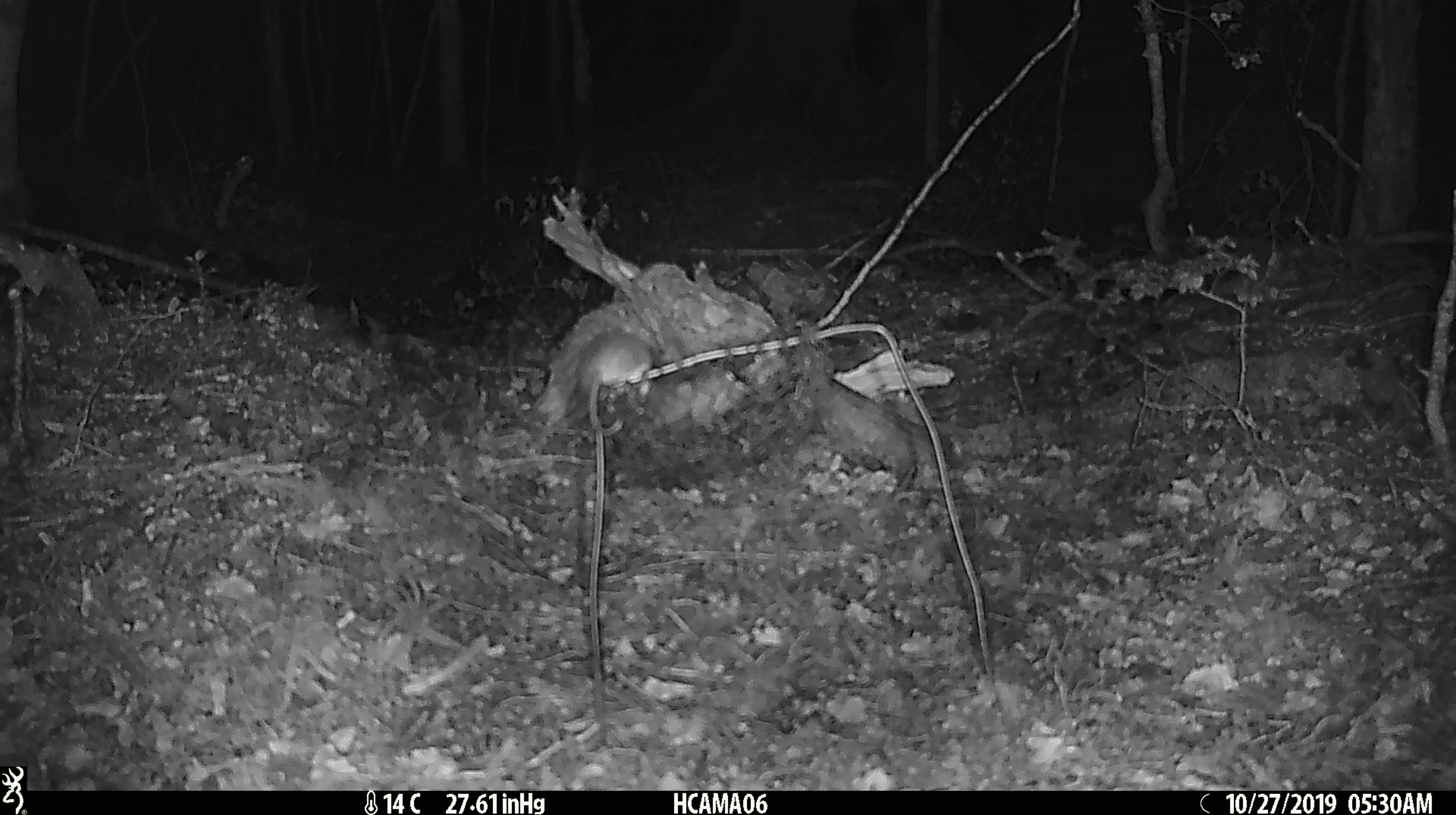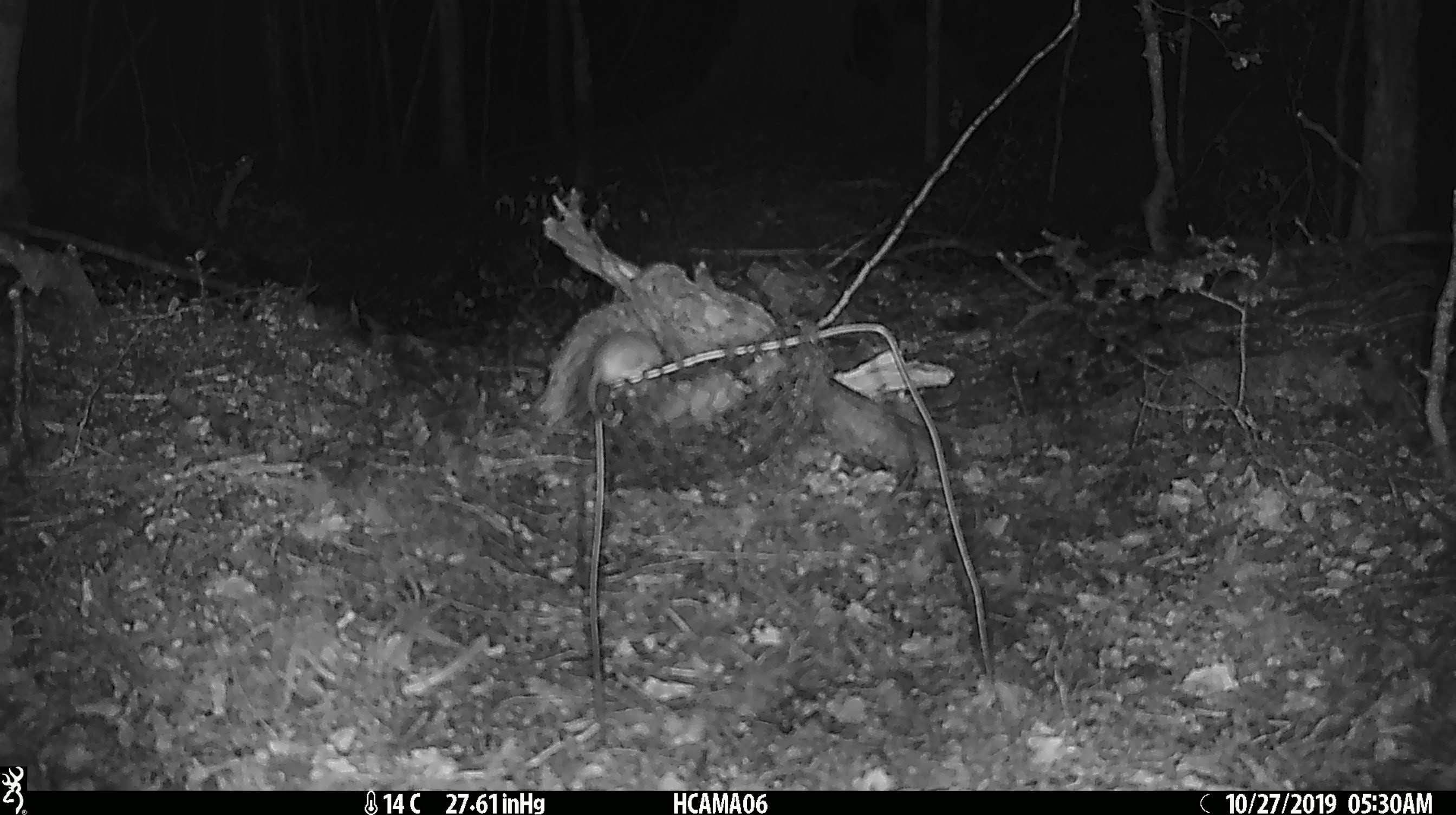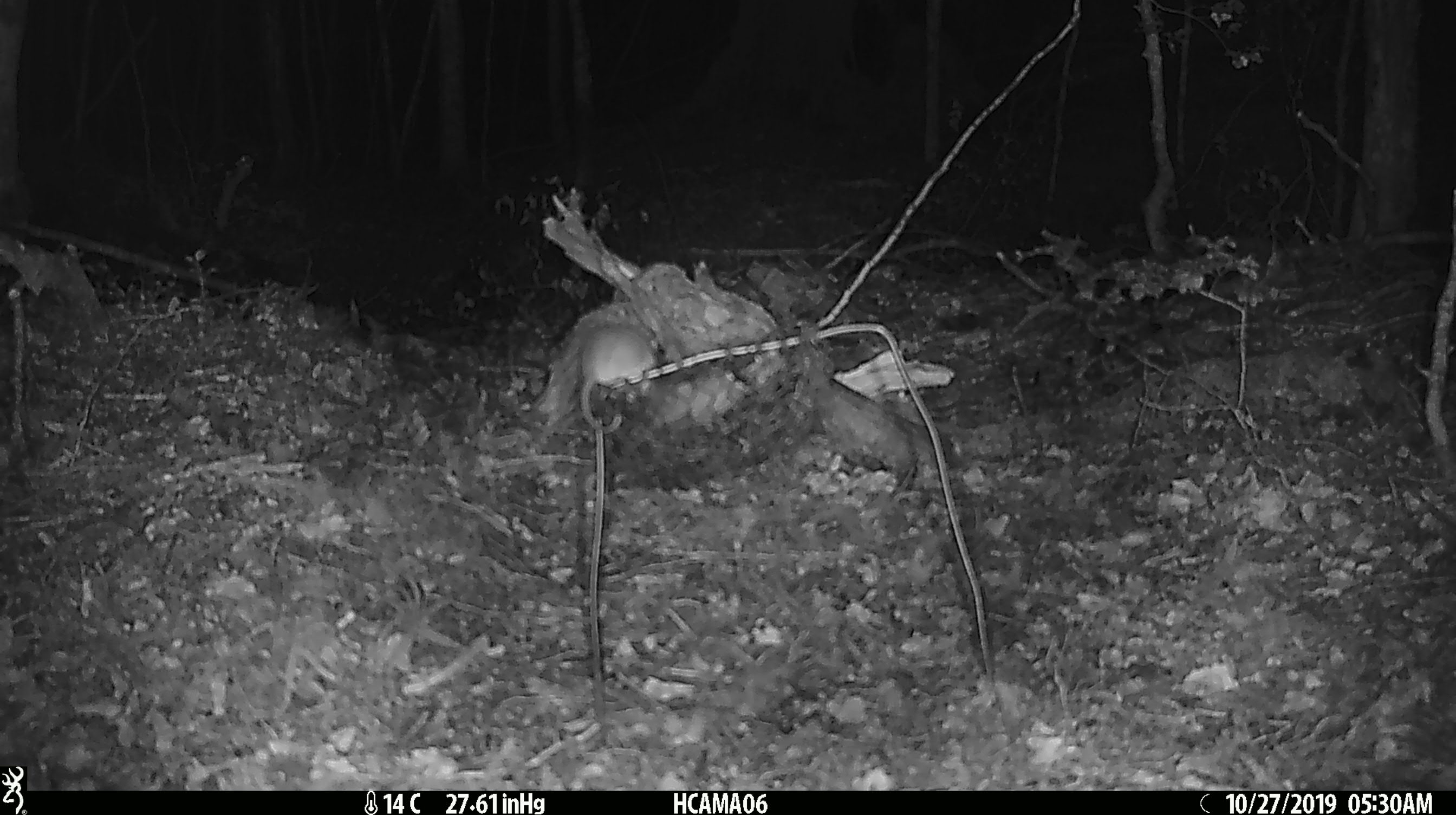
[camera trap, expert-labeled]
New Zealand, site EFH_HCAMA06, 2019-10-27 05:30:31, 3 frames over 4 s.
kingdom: Animalia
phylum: Chordata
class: Mammalia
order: Rodentia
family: Muridae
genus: Mus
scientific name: Mus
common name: mouse